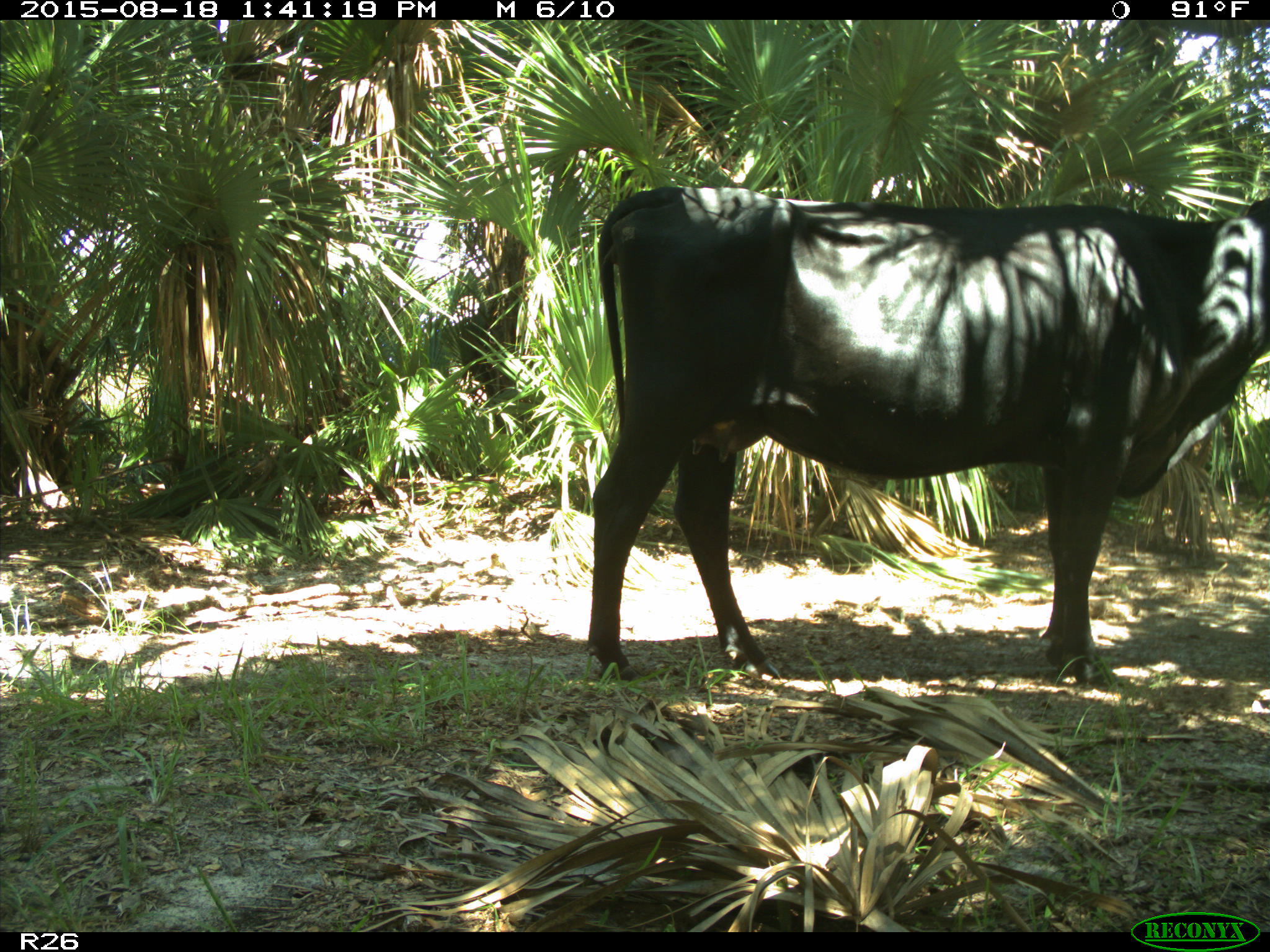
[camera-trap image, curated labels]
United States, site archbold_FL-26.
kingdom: Animalia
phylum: Chordata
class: Mammalia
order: Artiodactyla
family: Bovidae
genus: Bos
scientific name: Bos taurus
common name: domestic cow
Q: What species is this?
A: Bos taurus (domestic cow).